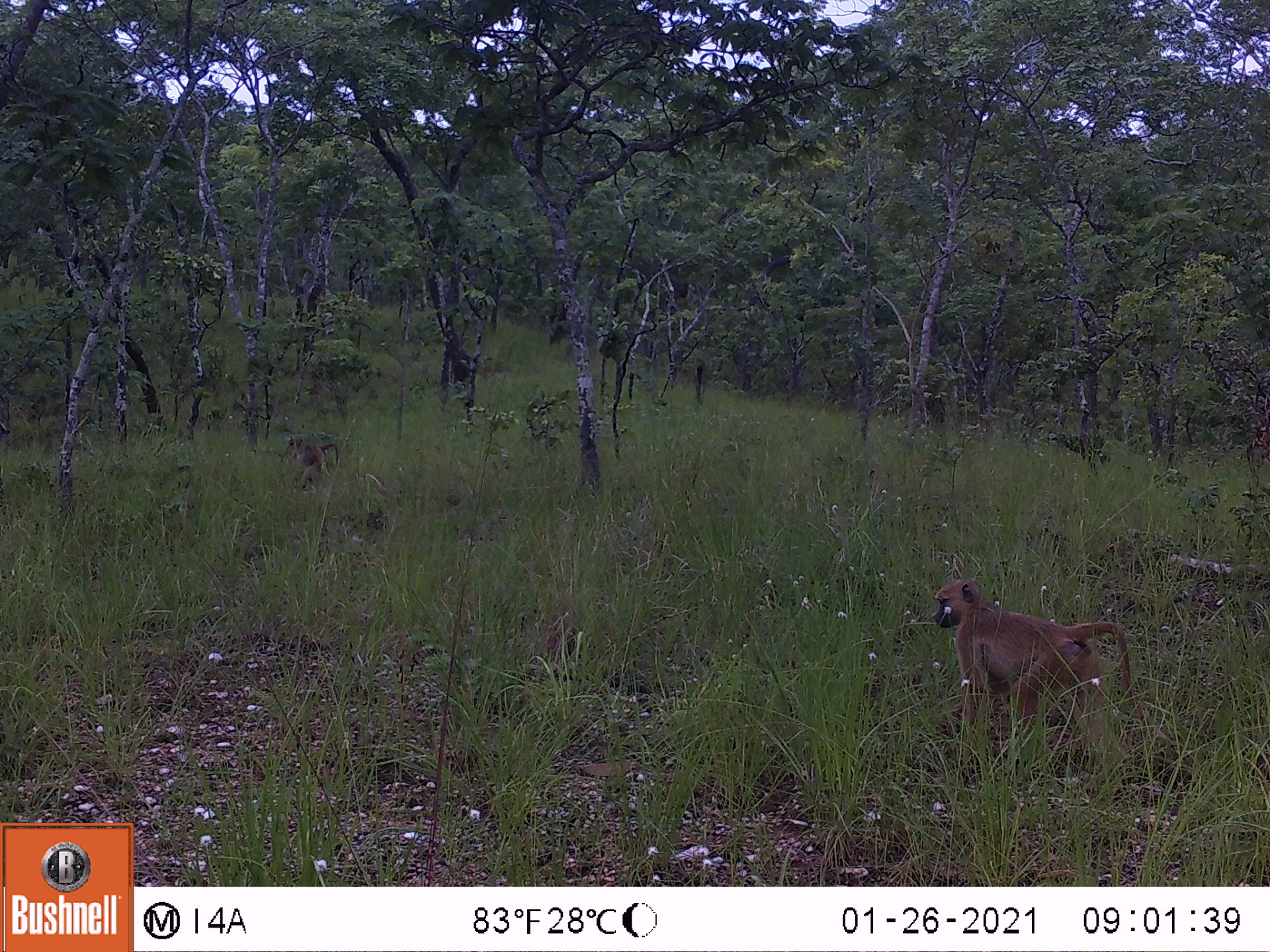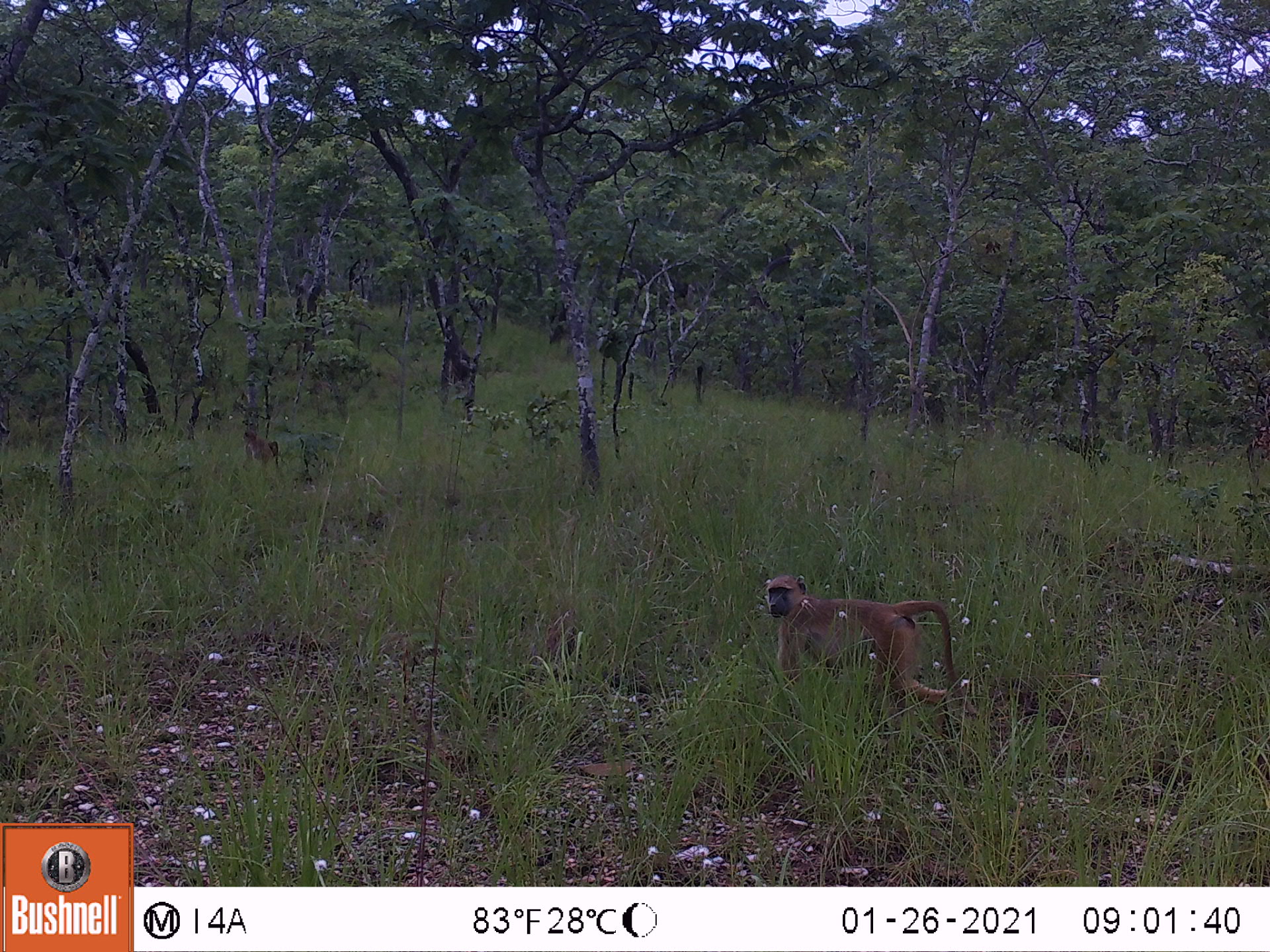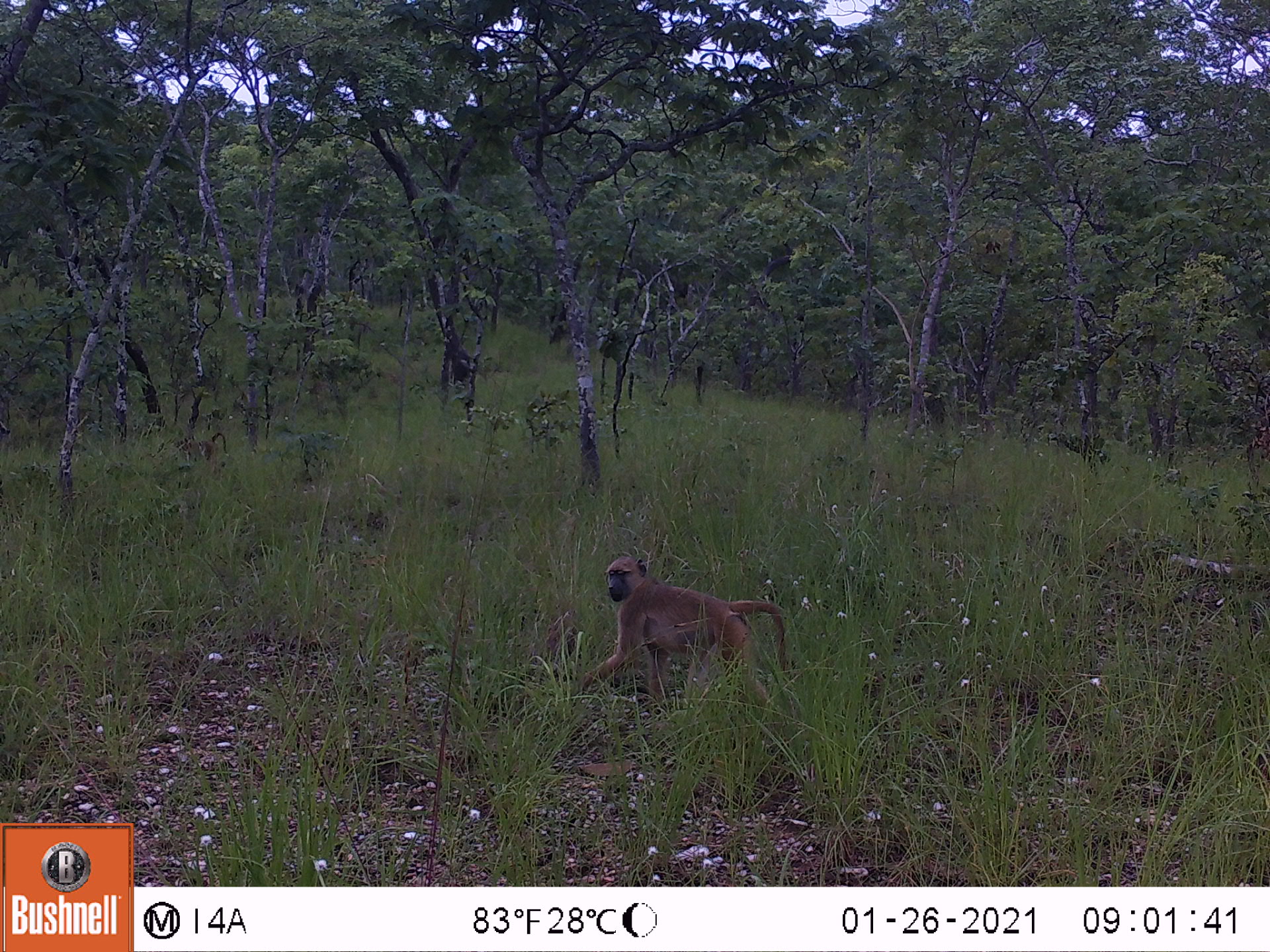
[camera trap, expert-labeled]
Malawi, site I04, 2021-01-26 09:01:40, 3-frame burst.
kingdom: Animalia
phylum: Chordata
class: Mammalia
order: Primates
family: Cercopithecidae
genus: Papio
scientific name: Papio cynocephalus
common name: yellow baboon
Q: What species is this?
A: Yellow baboon (Papio cynocephalus).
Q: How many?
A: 2.